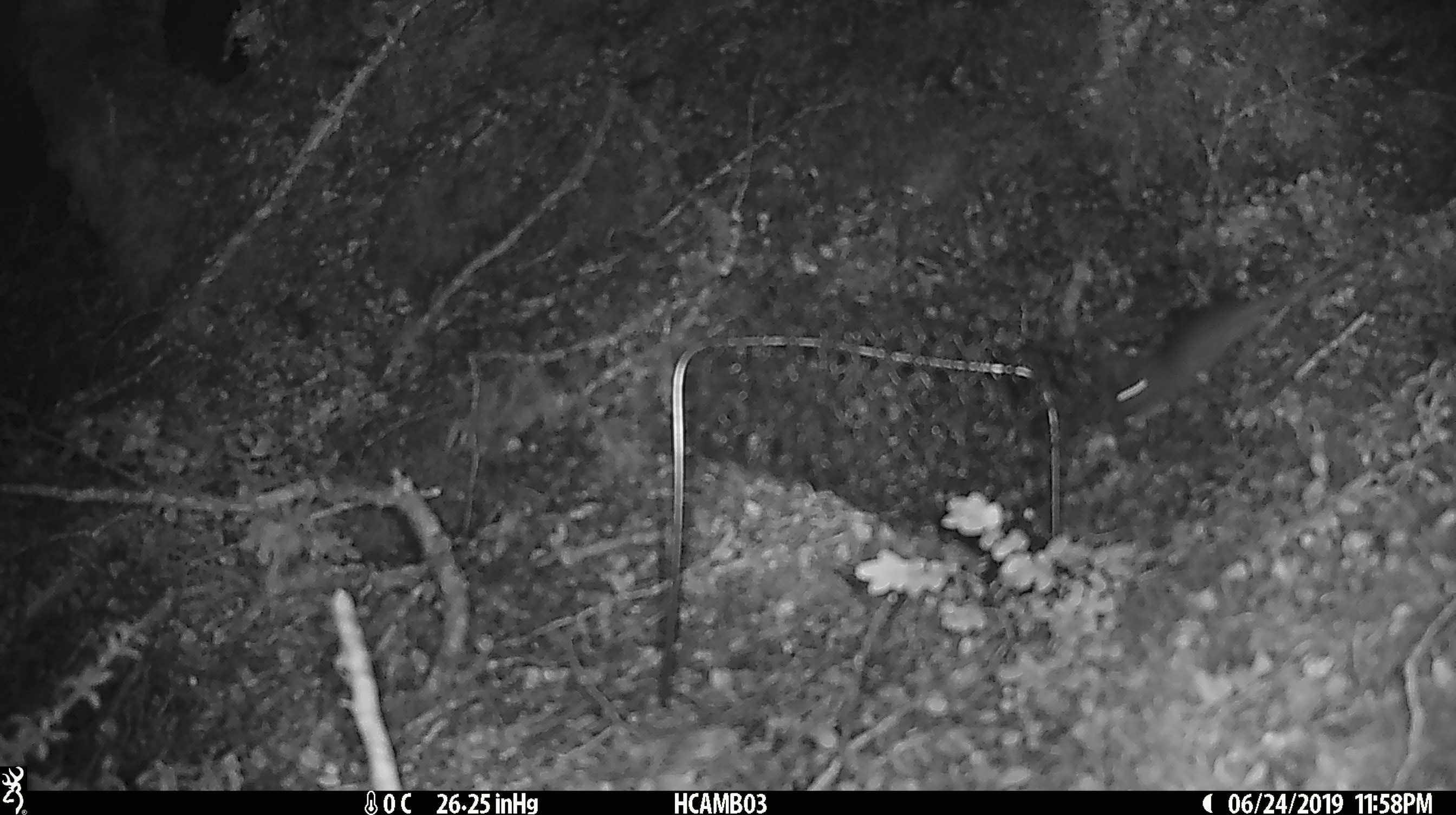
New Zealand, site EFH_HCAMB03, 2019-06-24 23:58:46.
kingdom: Animalia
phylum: Chordata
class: Mammalia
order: Rodentia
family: Muridae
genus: Mus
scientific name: Mus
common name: mouse